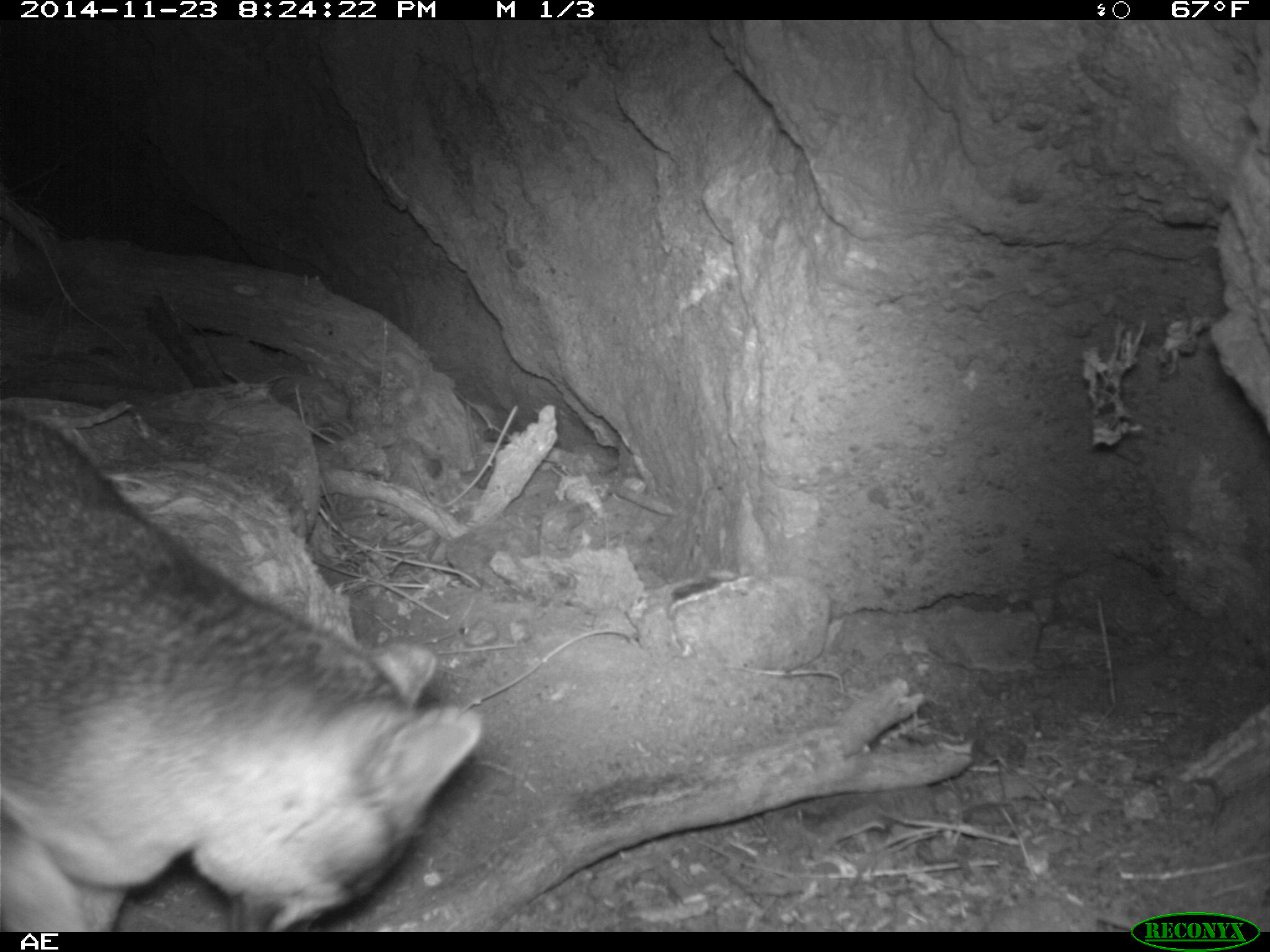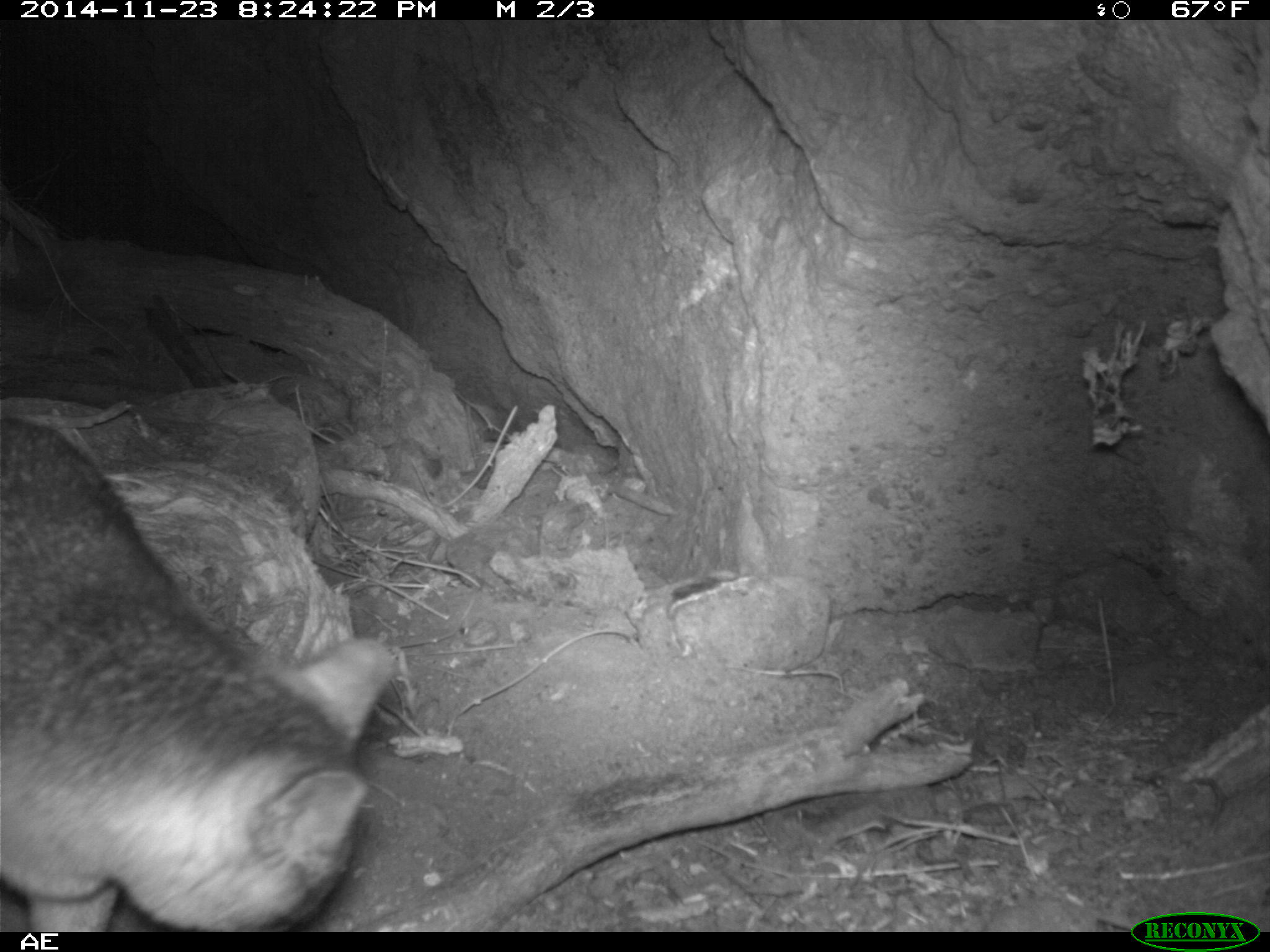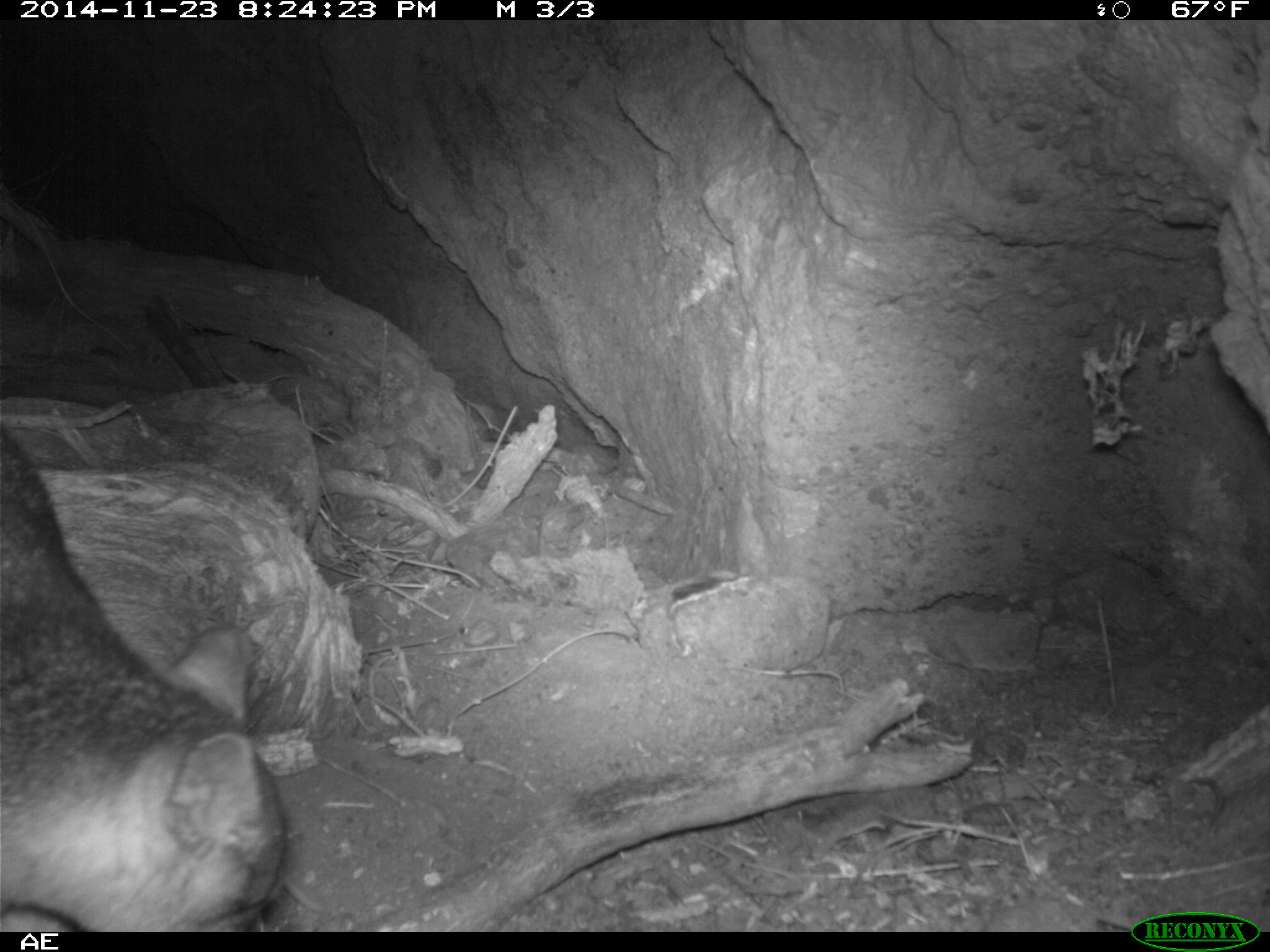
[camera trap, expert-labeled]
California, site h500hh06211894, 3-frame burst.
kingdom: Animalia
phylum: Chordata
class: Mammalia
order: Carnivora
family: Canidae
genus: Urocyon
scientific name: Urocyon littoralis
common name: island fox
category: fox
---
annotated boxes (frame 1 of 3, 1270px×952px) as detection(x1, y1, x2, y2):
fox: detection(0, 403, 485, 933)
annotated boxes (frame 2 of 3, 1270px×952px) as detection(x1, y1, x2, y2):
fox: detection(0, 418, 398, 932)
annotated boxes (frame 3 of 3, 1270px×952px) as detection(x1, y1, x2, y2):
fox: detection(0, 420, 292, 932)